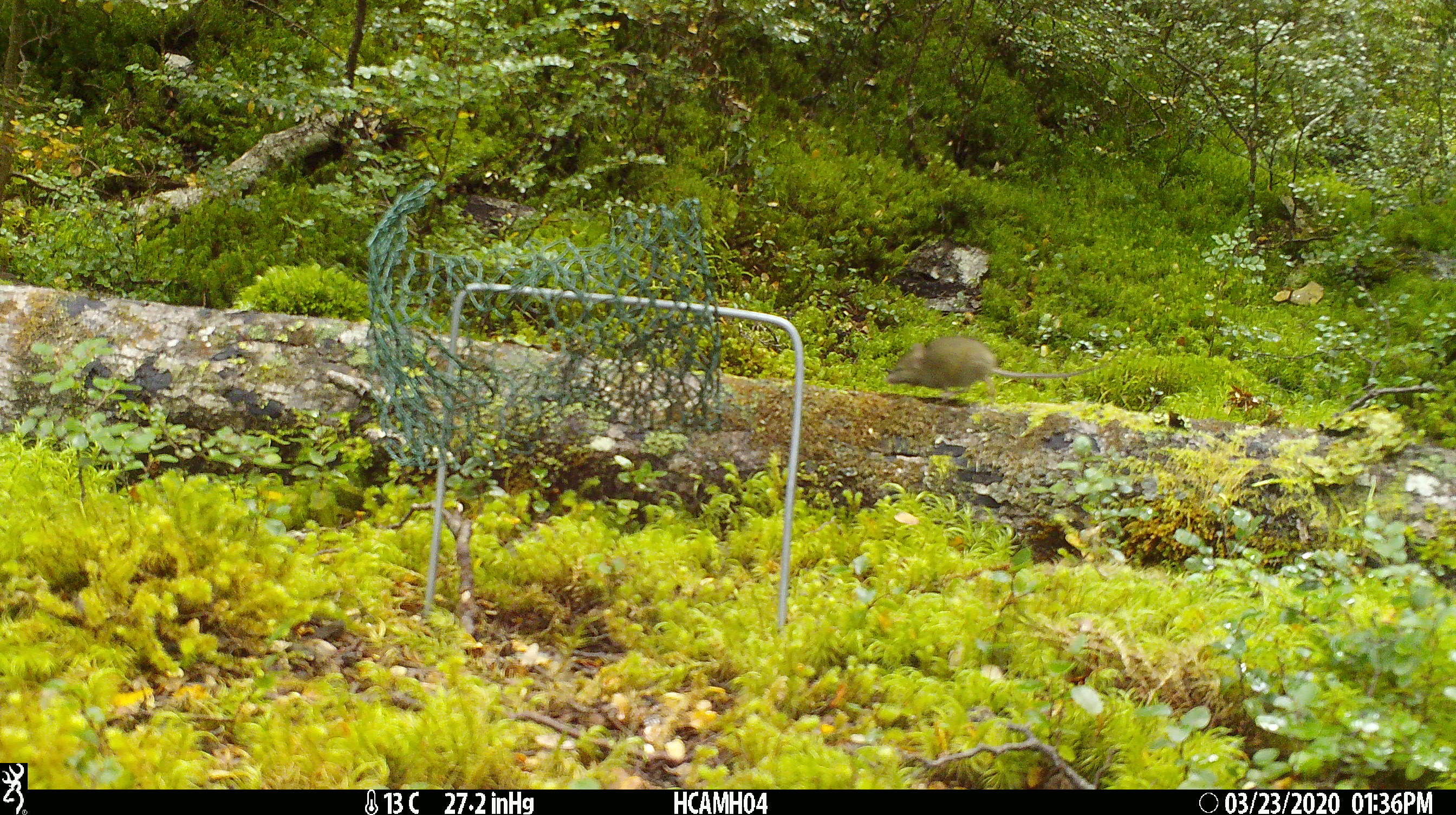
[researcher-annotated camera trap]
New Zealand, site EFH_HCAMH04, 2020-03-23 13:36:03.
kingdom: Animalia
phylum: Chordata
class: Mammalia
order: Rodentia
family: Muridae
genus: Mus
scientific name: Mus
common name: mouse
Mouse (Mus).